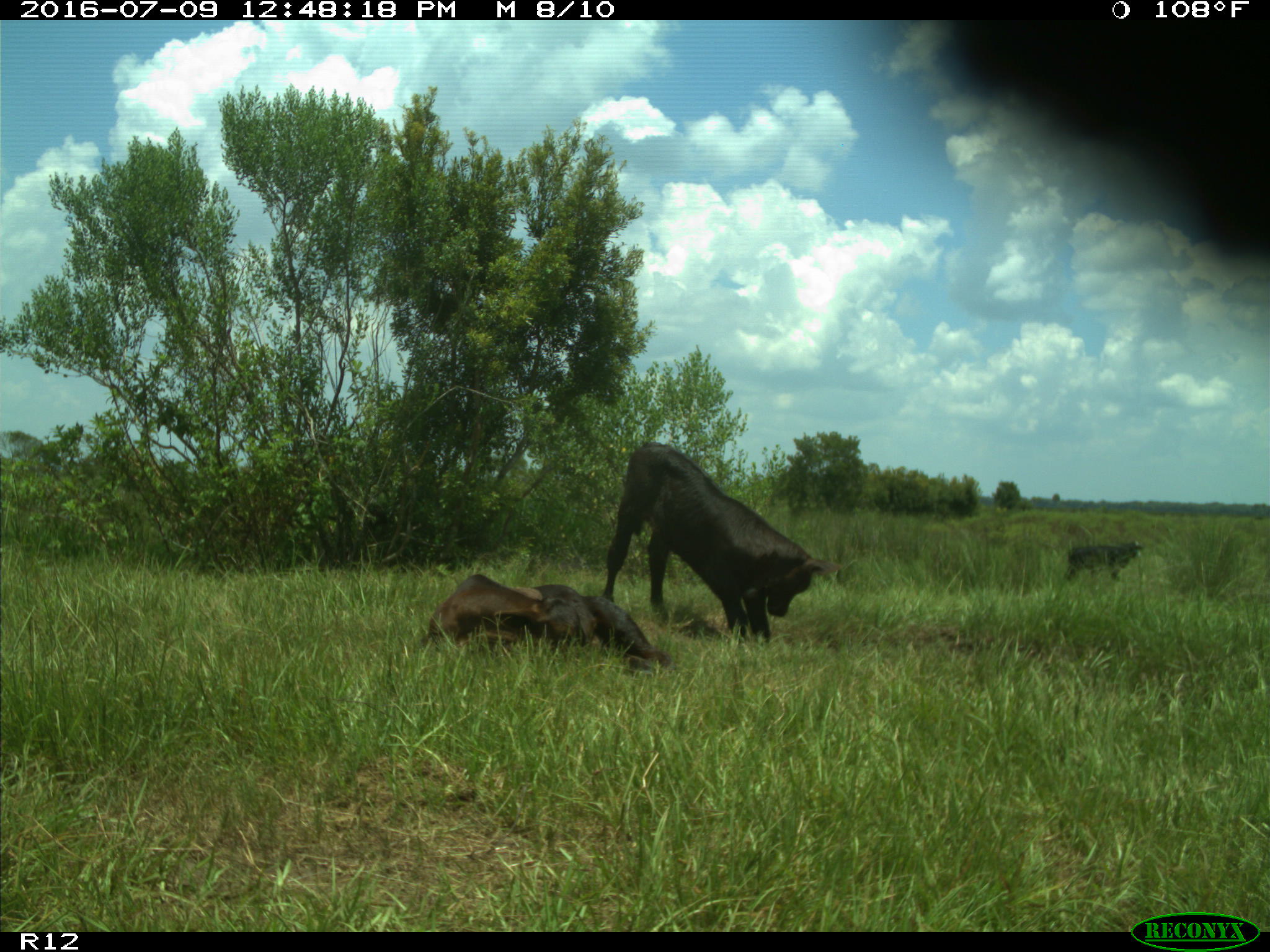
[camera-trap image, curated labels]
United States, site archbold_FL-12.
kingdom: Animalia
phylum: Chordata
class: Mammalia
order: Artiodactyla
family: Bovidae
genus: Bos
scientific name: Bos taurus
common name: domestic cow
Bos taurus (domestic cow).